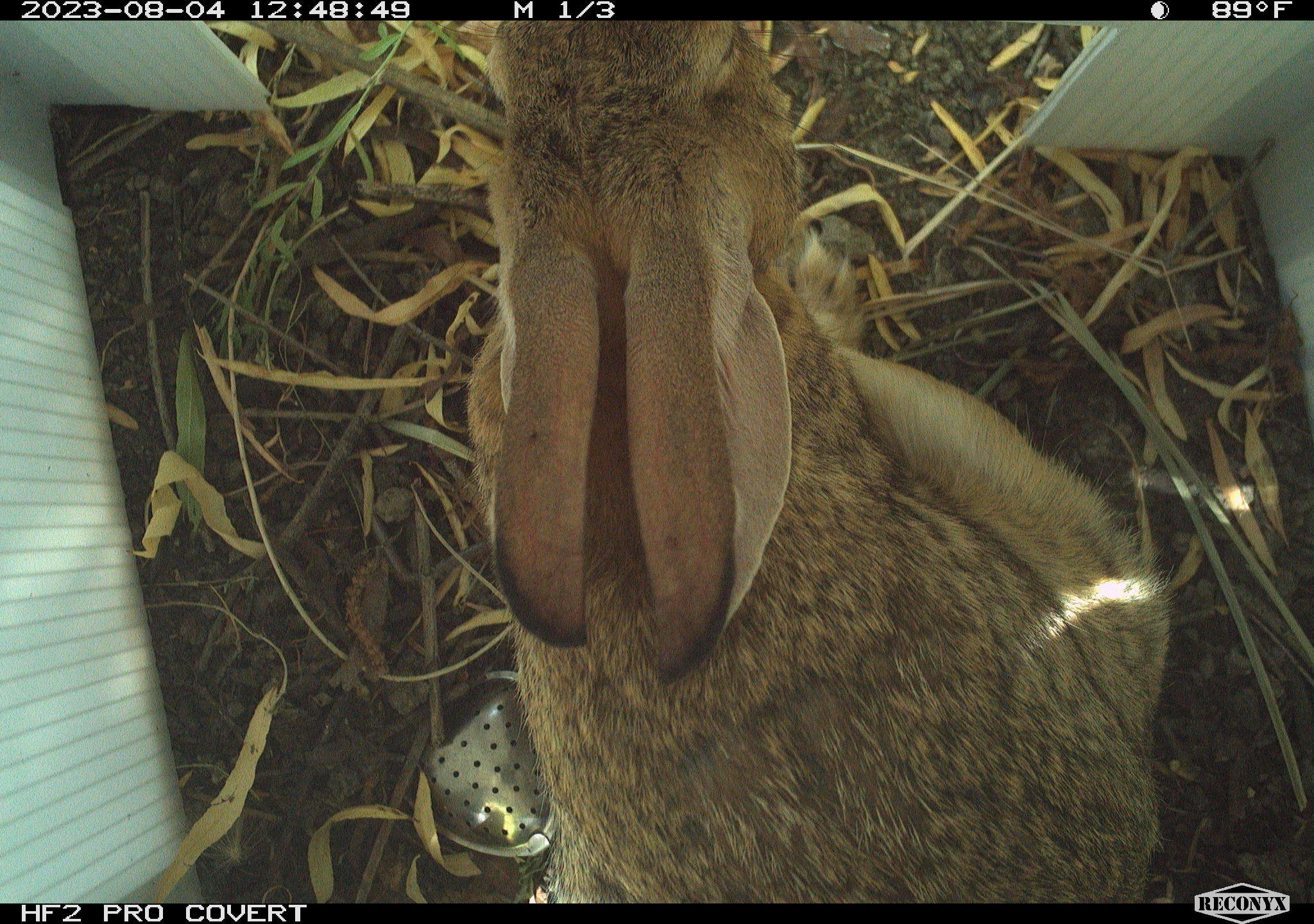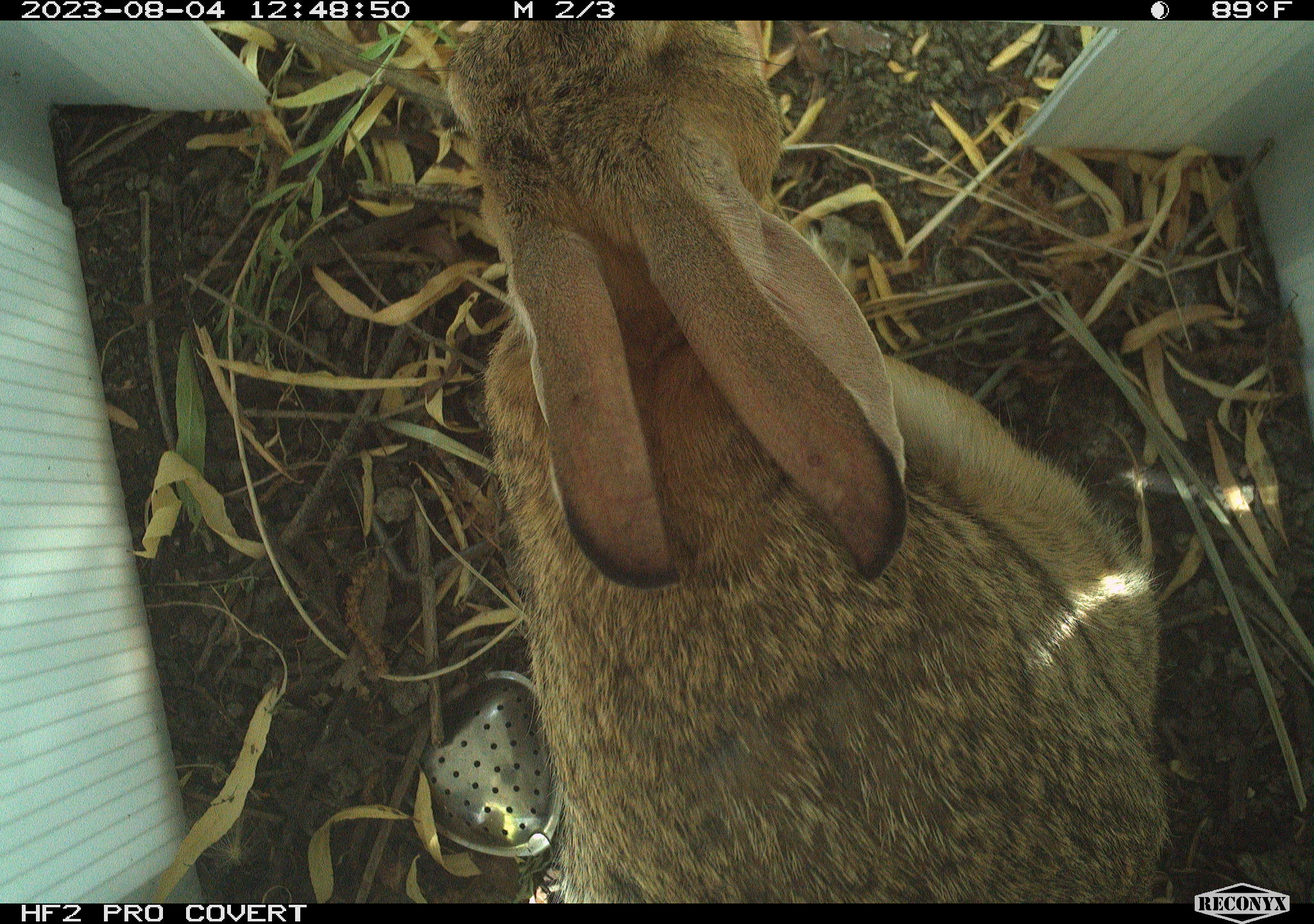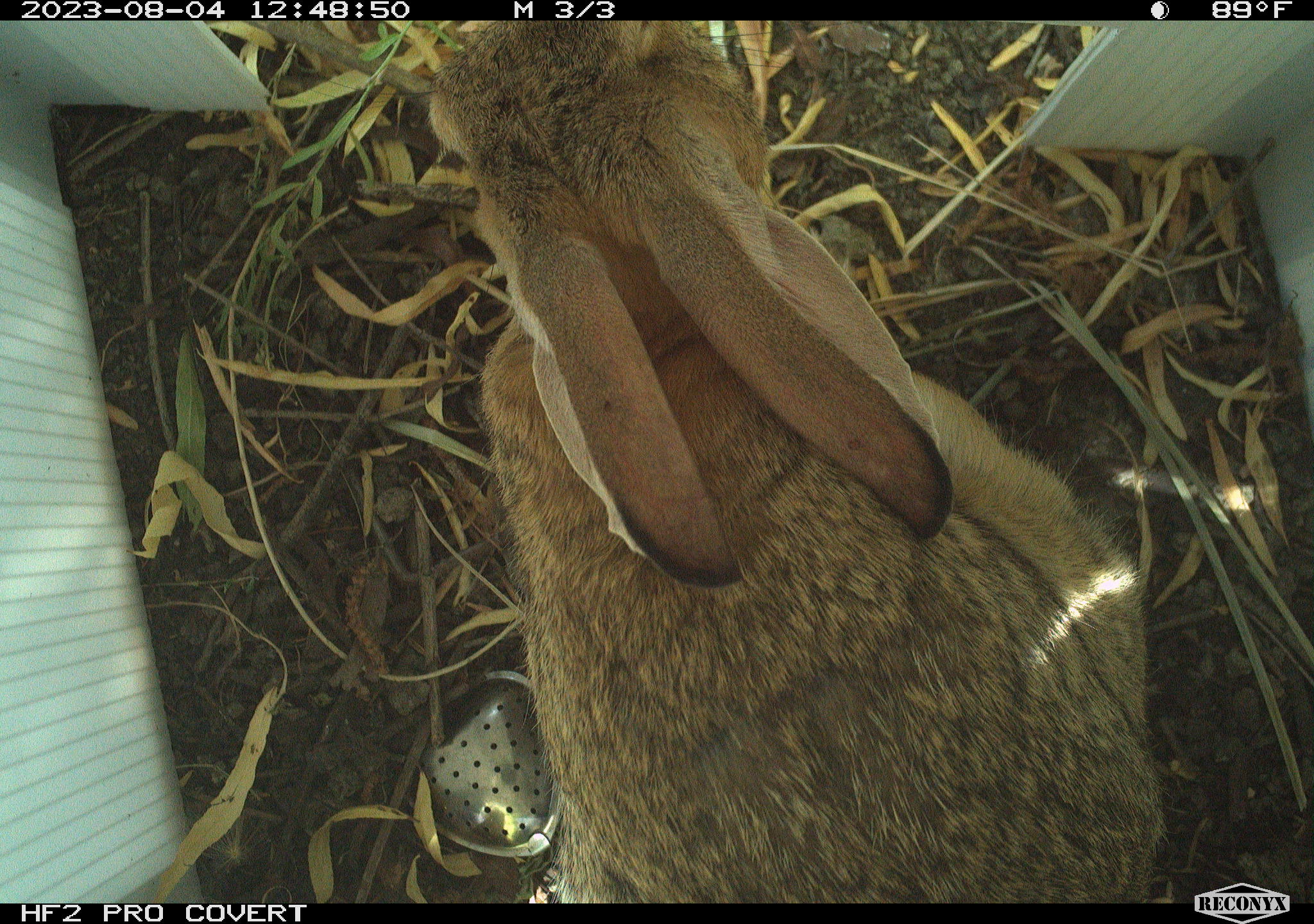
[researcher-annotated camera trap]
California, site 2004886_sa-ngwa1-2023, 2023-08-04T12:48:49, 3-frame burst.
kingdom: Animalia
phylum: Chordata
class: Mammalia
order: Lagomorpha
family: Leporidae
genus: Sylvilagus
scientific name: Sylvilagus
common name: cottontail rabbits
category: sylvilagus species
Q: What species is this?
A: Sylvilagus species (cottontail rabbits) (Sylvilagus).